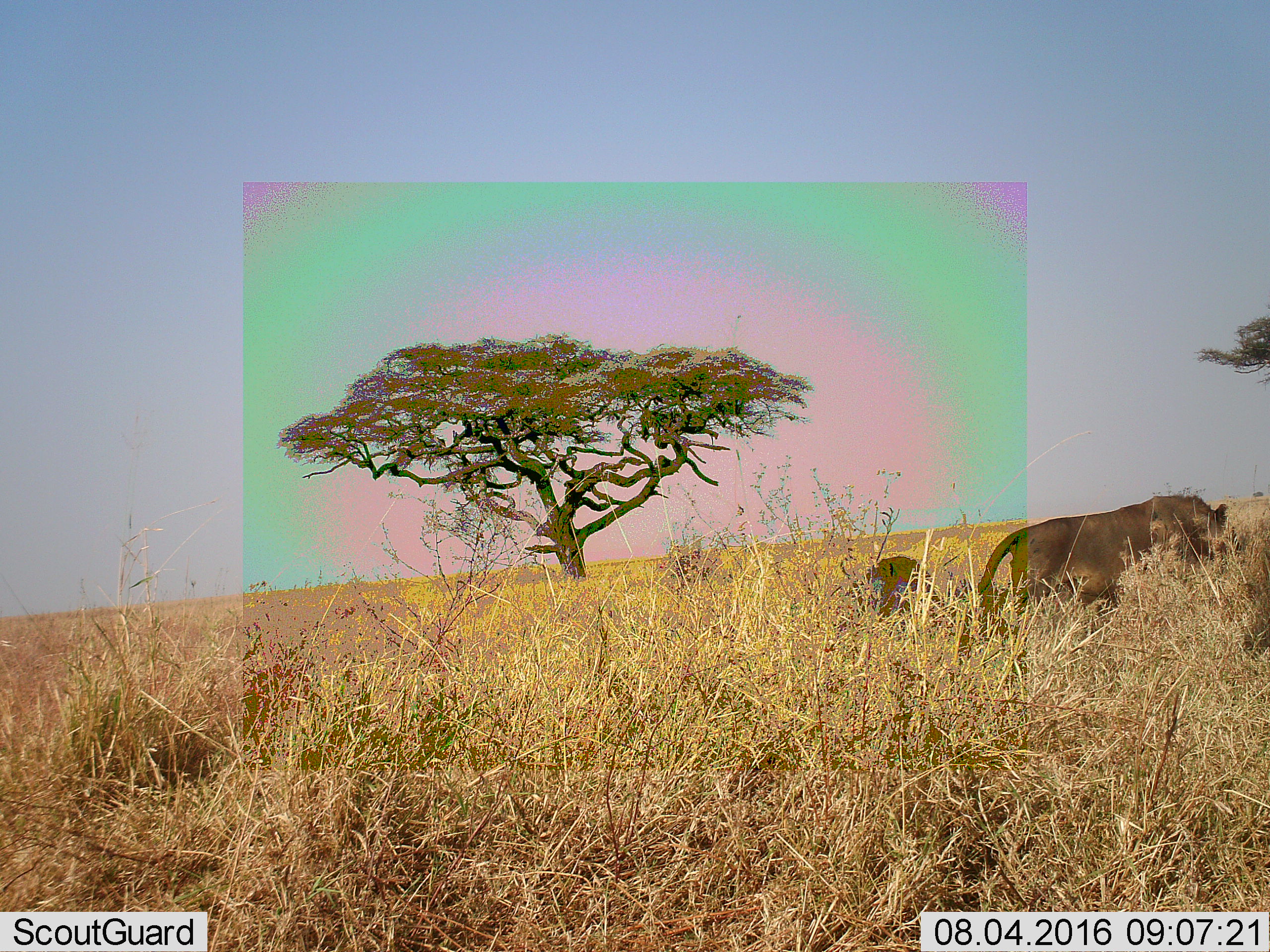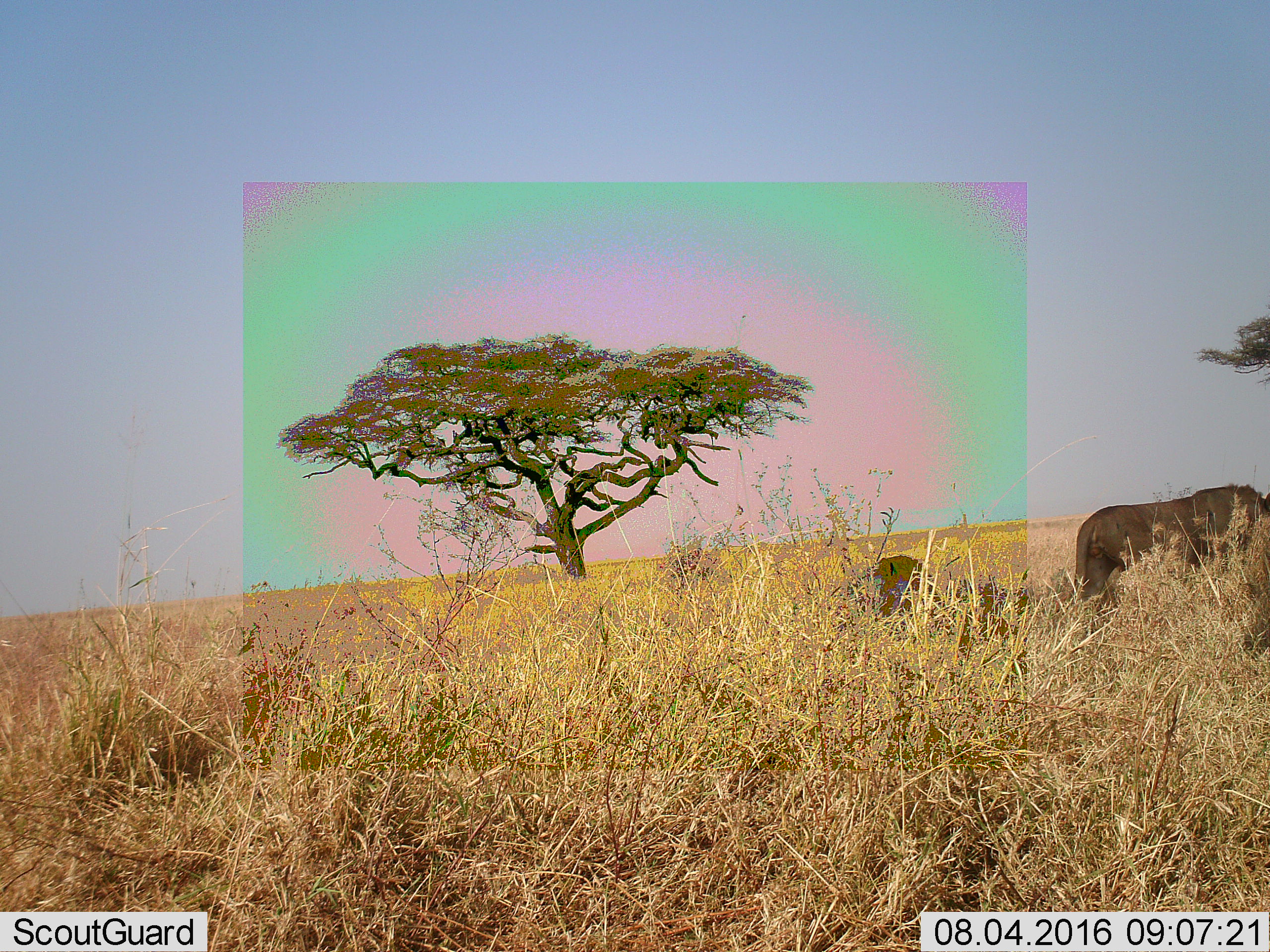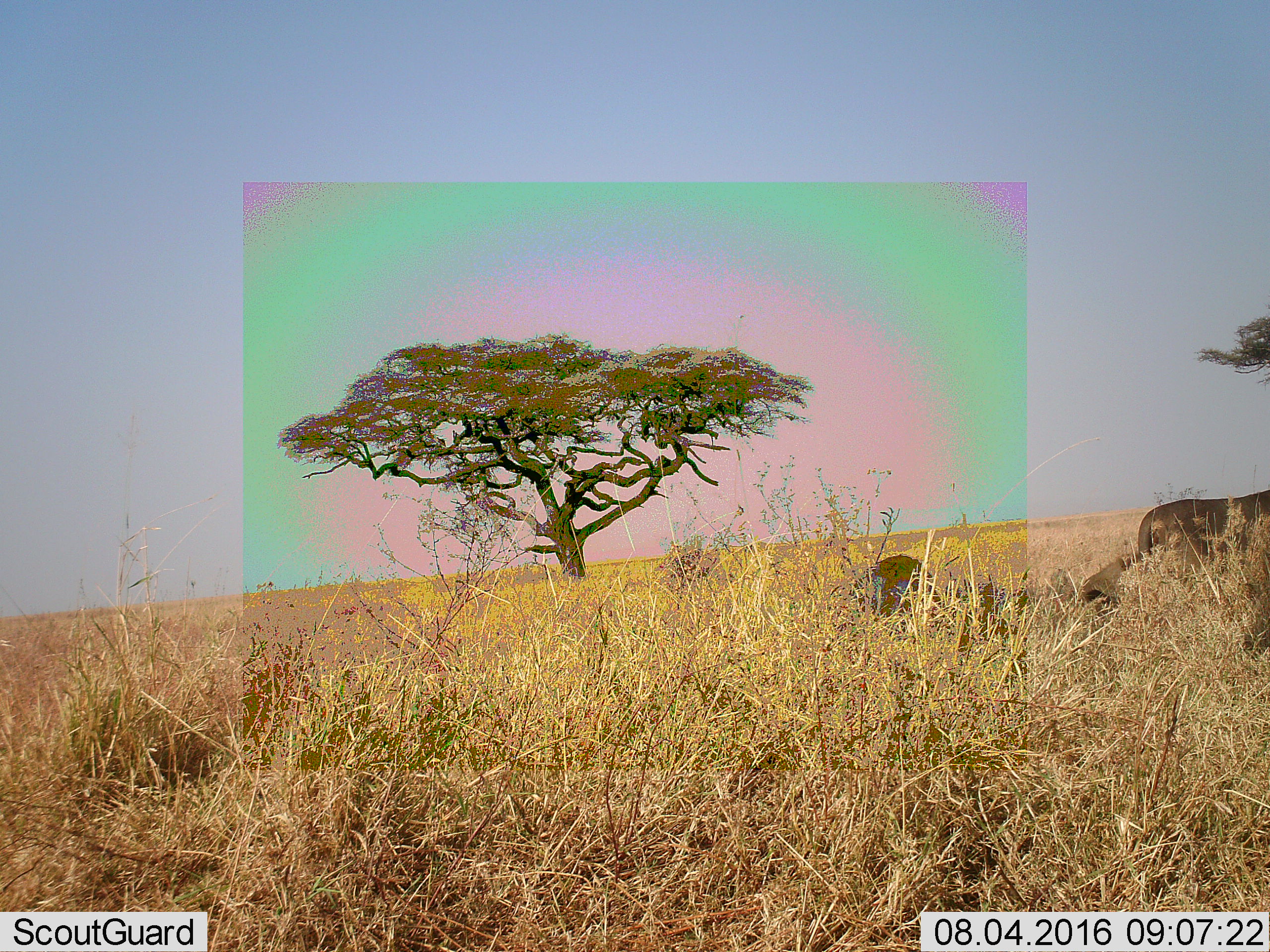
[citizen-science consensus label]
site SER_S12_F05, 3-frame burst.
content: unidentified animal